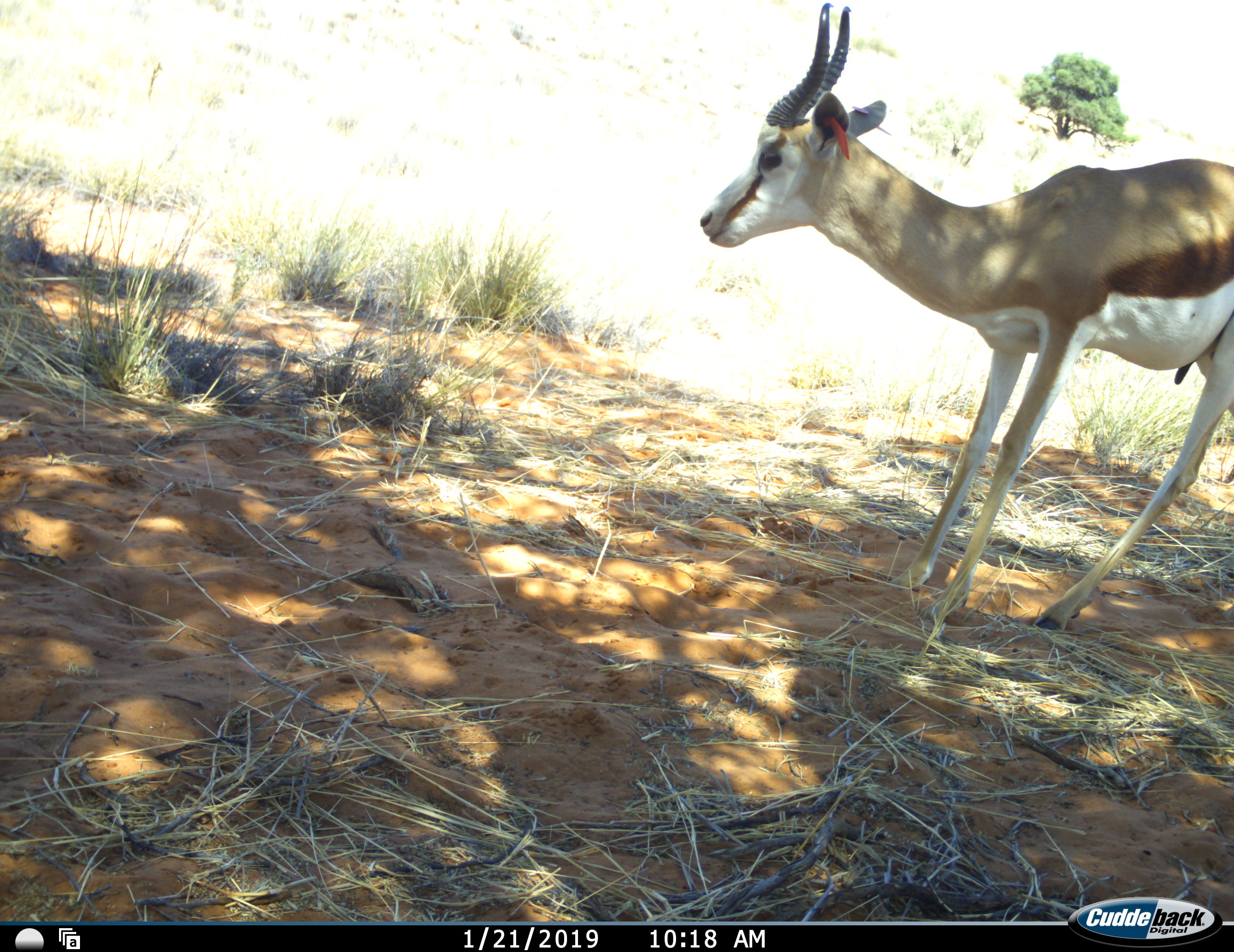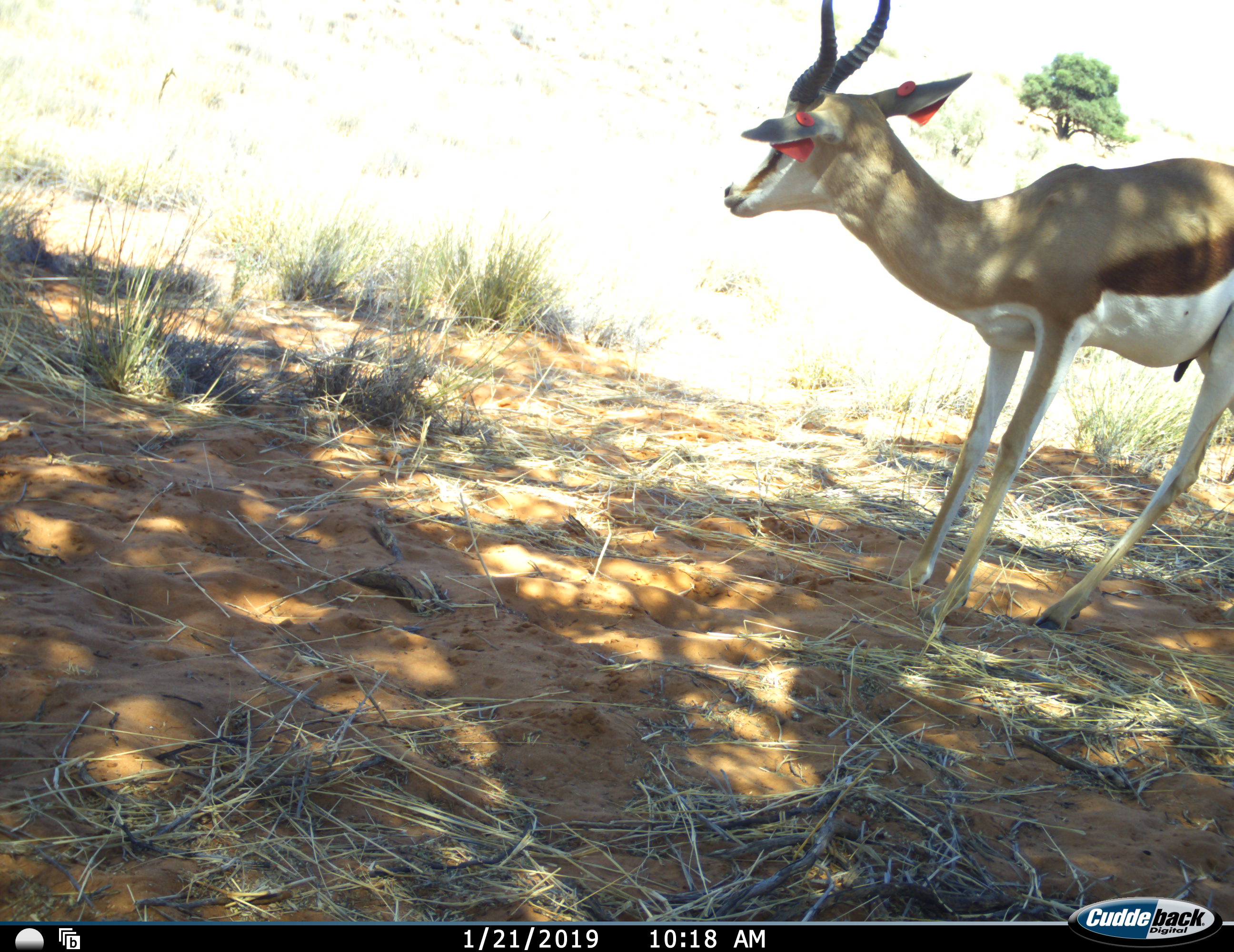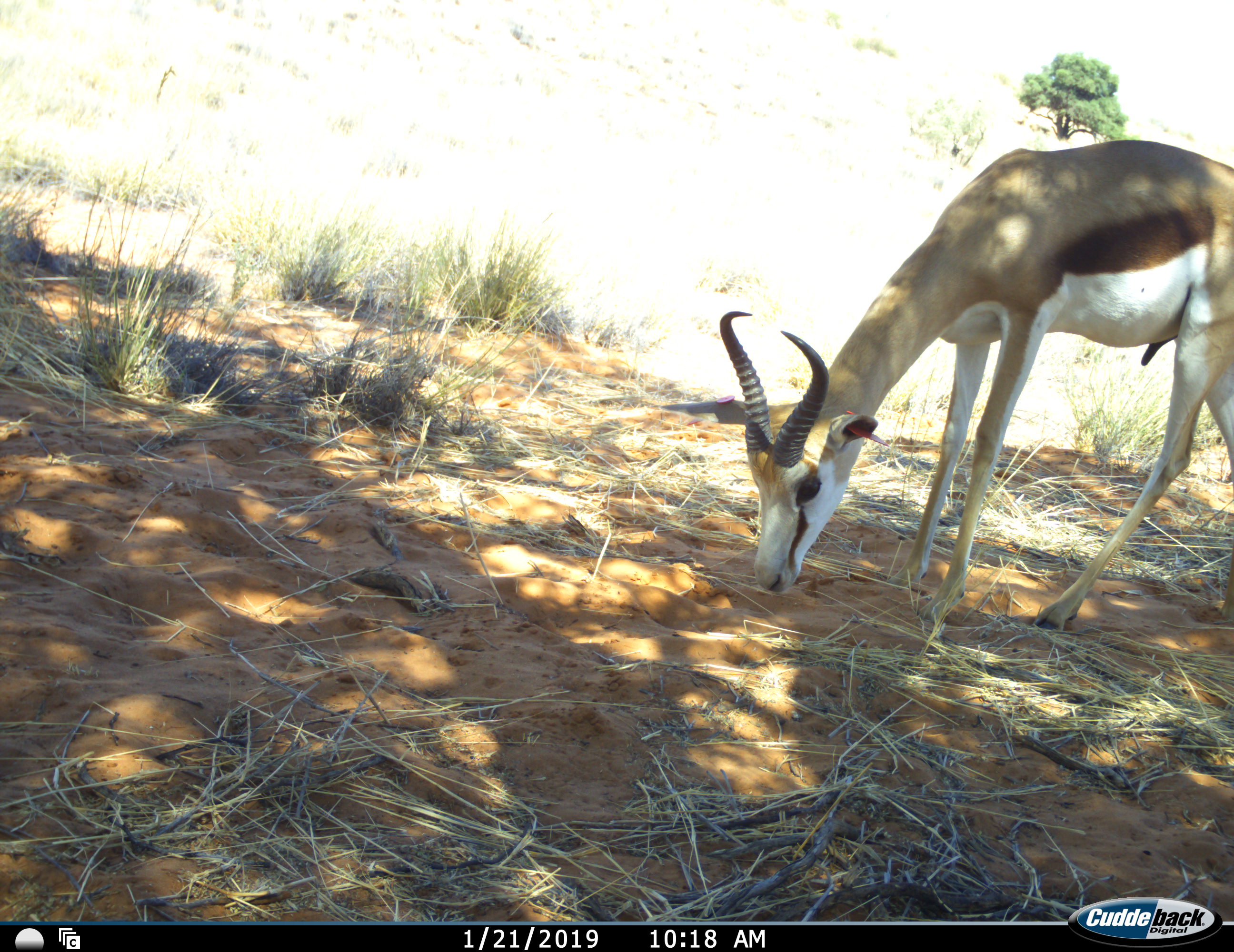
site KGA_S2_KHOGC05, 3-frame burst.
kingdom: Animalia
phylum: Chordata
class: Mammalia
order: Artiodactyla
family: Bovidae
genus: Antidorcas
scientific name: Antidorcas marsupialis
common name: springbok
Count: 1.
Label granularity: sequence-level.